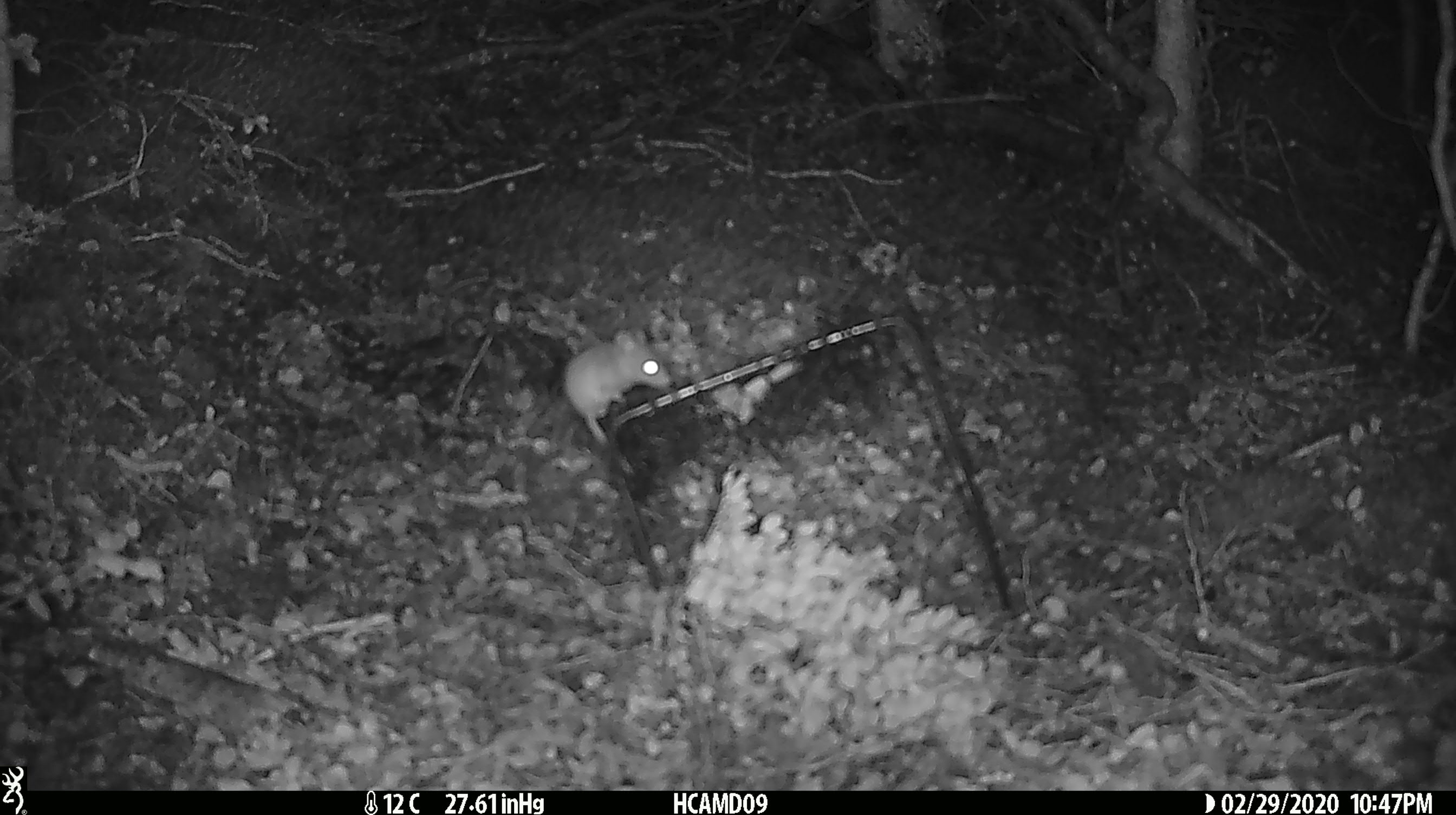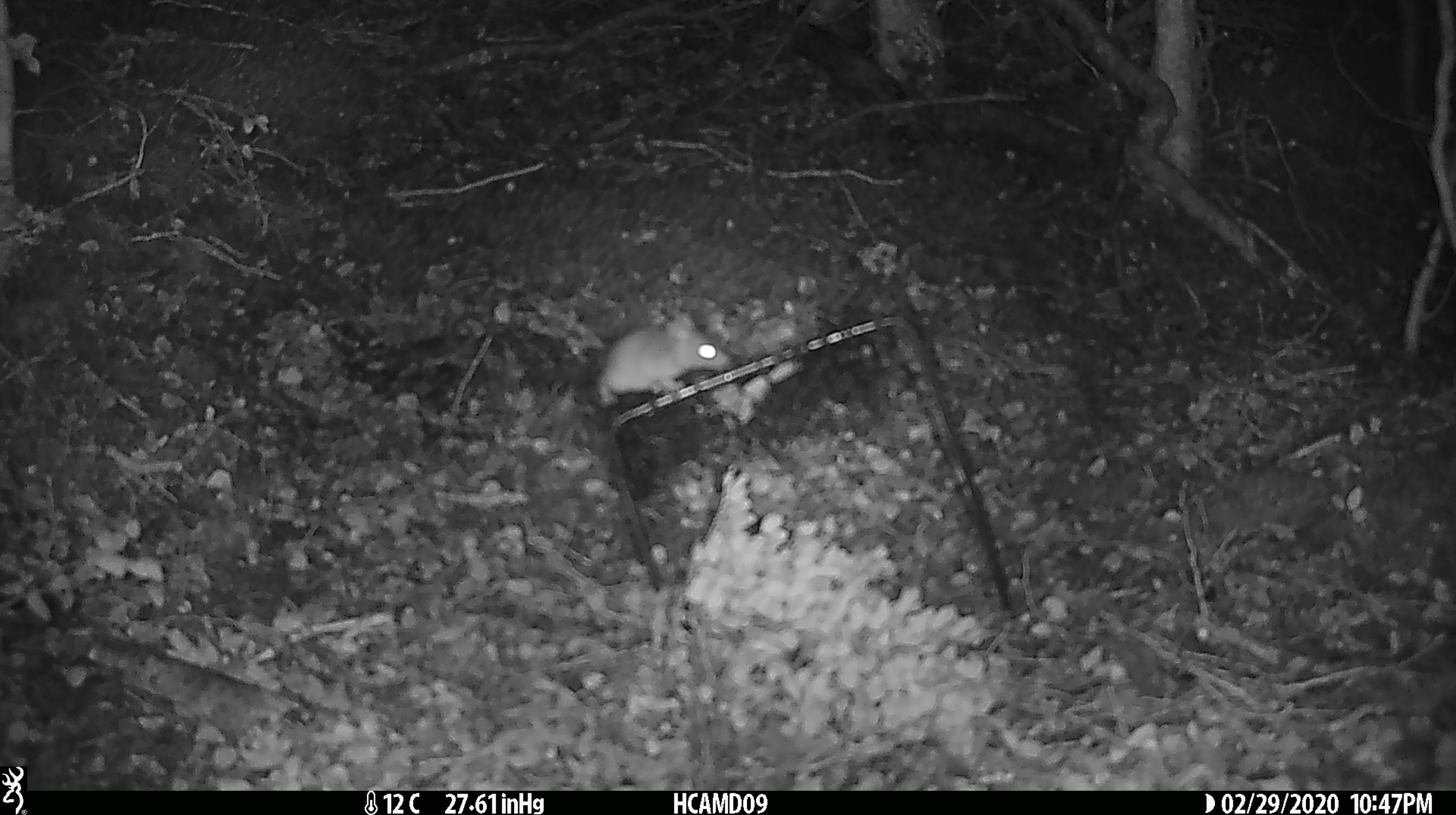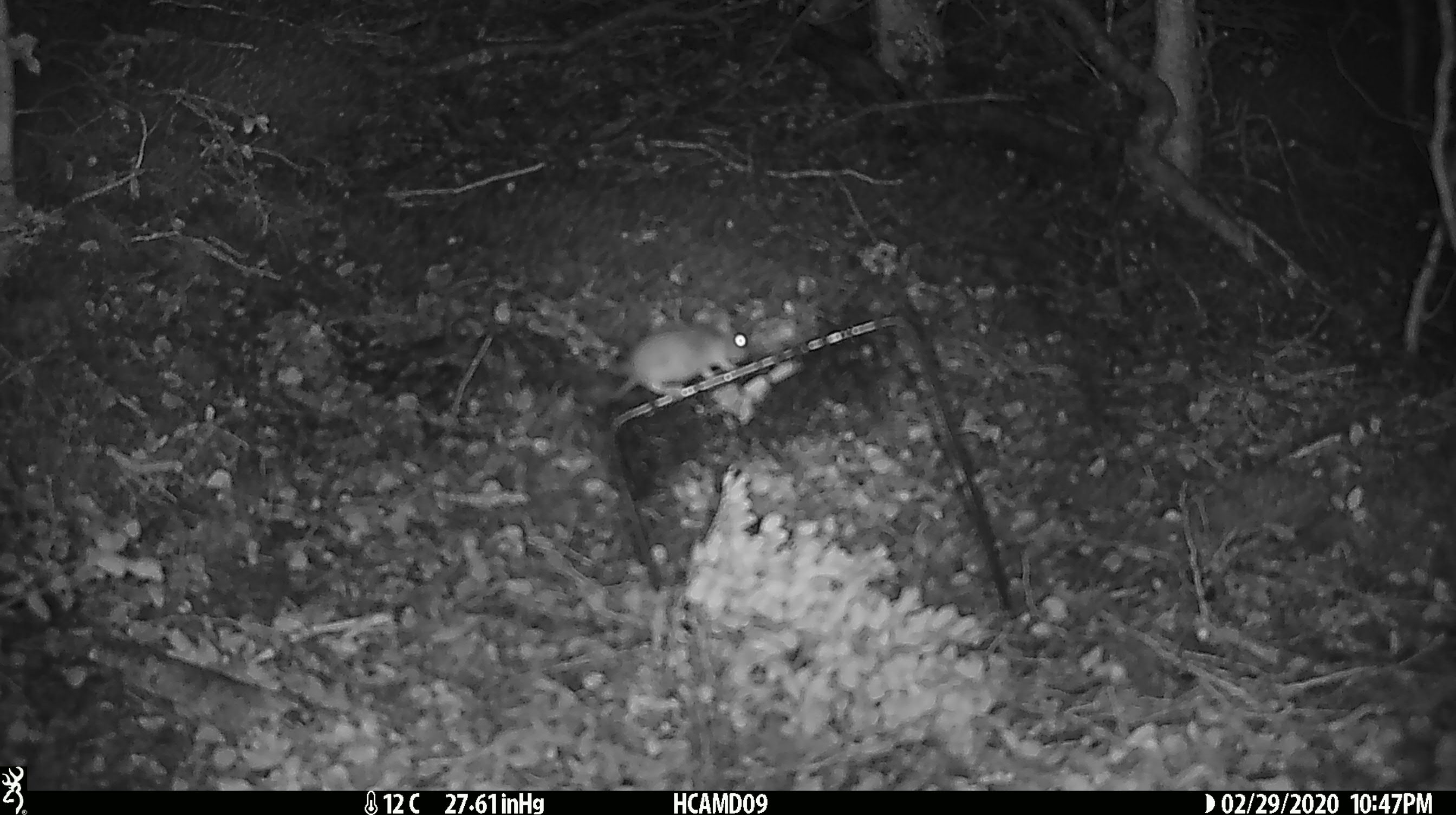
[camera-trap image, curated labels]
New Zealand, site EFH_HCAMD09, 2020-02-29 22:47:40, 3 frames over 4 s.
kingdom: Animalia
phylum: Chordata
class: Mammalia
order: Rodentia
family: Muridae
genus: Mus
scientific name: Mus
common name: mouse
Mouse (Mus).